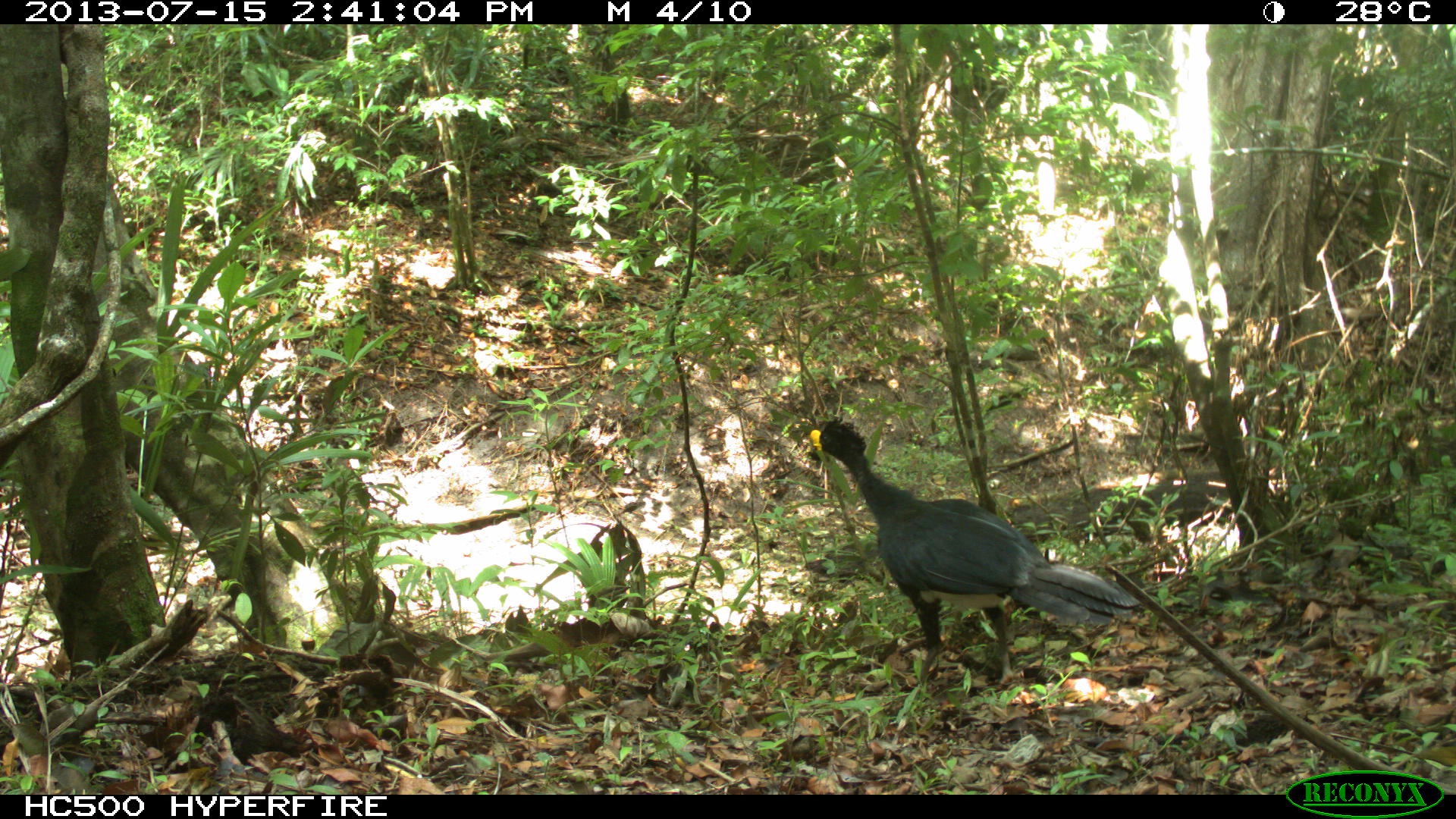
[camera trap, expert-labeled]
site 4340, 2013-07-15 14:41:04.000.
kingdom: Animalia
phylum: Chordata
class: Aves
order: Galliformes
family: Cracidae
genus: Crax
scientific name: Crax rubra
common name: great curassow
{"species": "Crax rubra (great curassow)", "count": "1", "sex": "male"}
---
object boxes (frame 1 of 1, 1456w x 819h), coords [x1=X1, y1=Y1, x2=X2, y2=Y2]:
crax rubra: [x1=805, y1=416, x2=1140, y2=685]